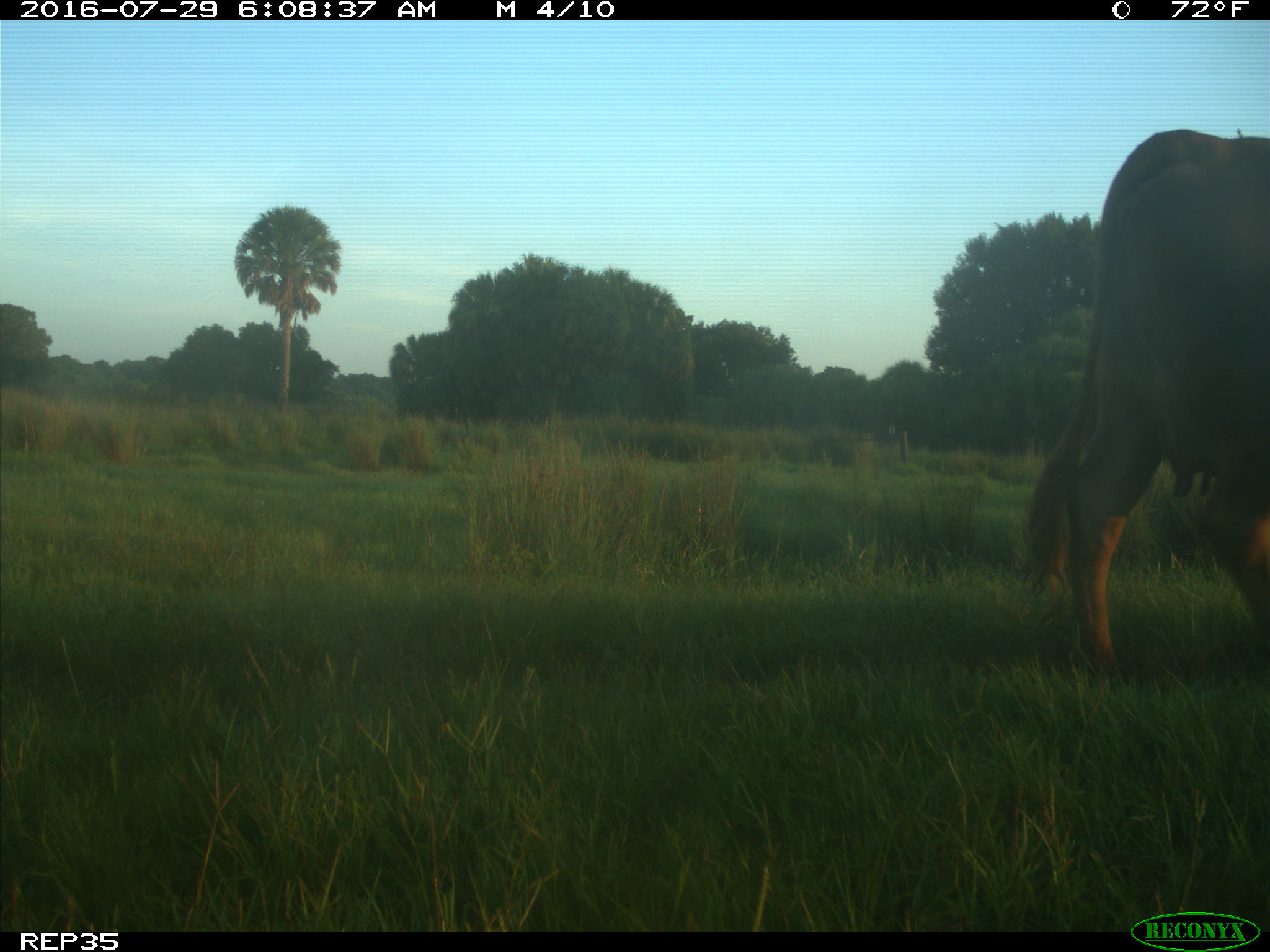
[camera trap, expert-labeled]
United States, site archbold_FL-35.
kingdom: Animalia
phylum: Chordata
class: Mammalia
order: Artiodactyla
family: Bovidae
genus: Bos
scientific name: Bos taurus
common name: domestic cow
Bos taurus (domestic cow).